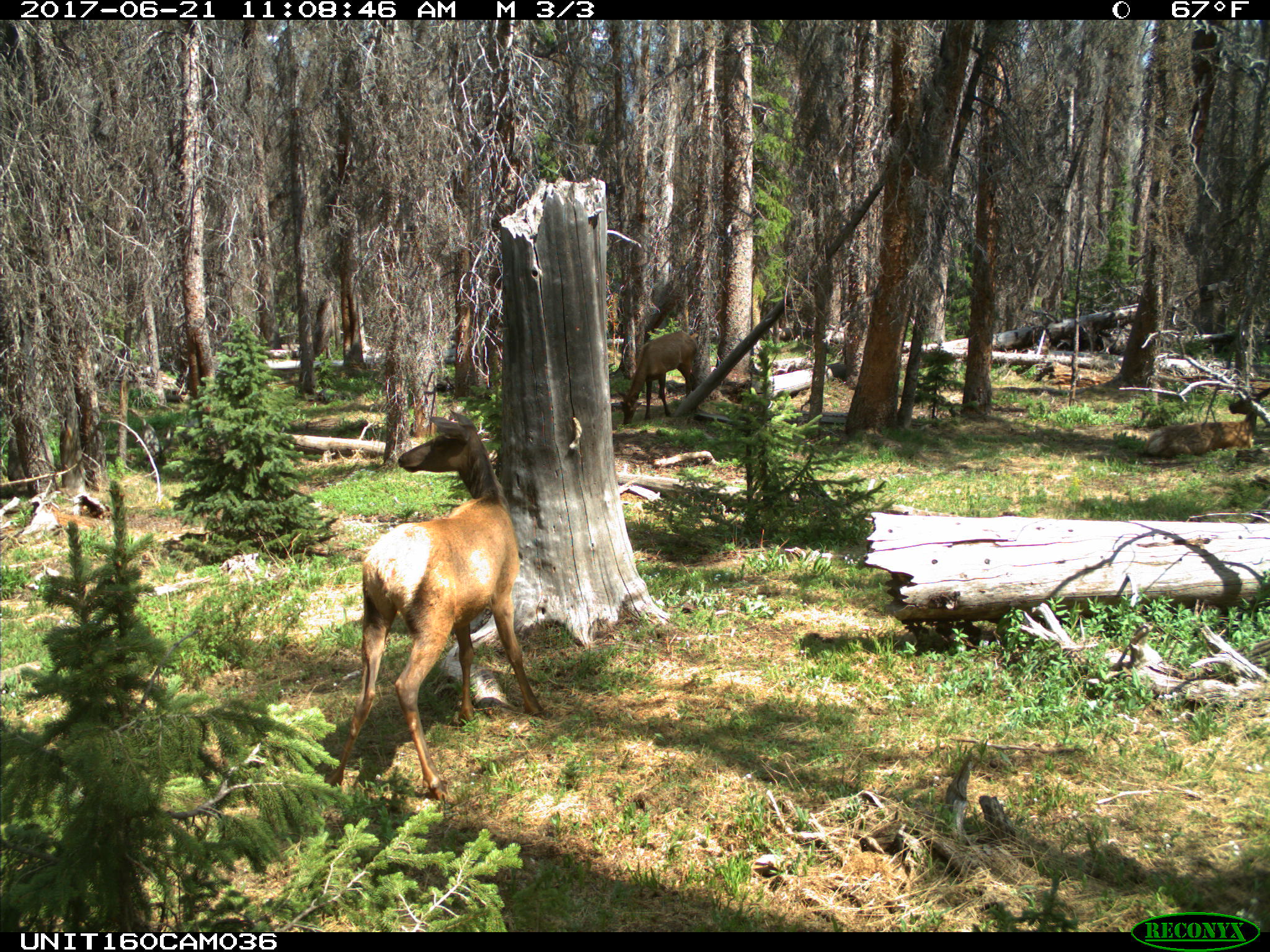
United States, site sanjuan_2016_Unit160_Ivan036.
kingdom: Animalia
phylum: Chordata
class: Mammalia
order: Artiodactyla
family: Cervidae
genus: Cervus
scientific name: Cervus elaphus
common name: red deer